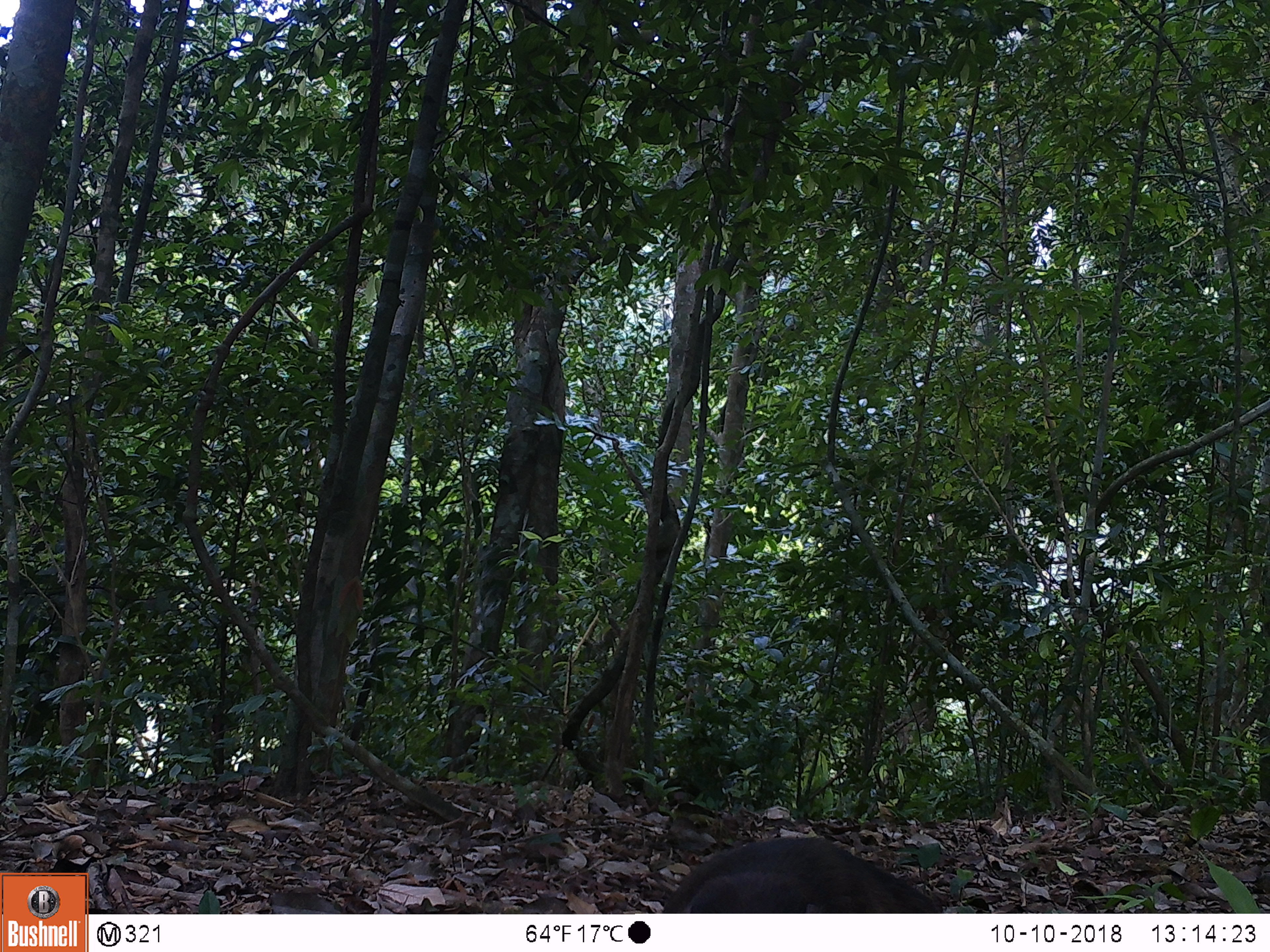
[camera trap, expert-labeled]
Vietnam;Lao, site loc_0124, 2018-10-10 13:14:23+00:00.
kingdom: Animalia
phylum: Chordata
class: Mammalia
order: Primates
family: Cercopithecidae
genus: Macaca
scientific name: Macaca arctoides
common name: stump-tailed macaque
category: stump tailed macaque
Stump tailed macaque (stump-tailed macaque) (Macaca arctoides). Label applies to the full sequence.